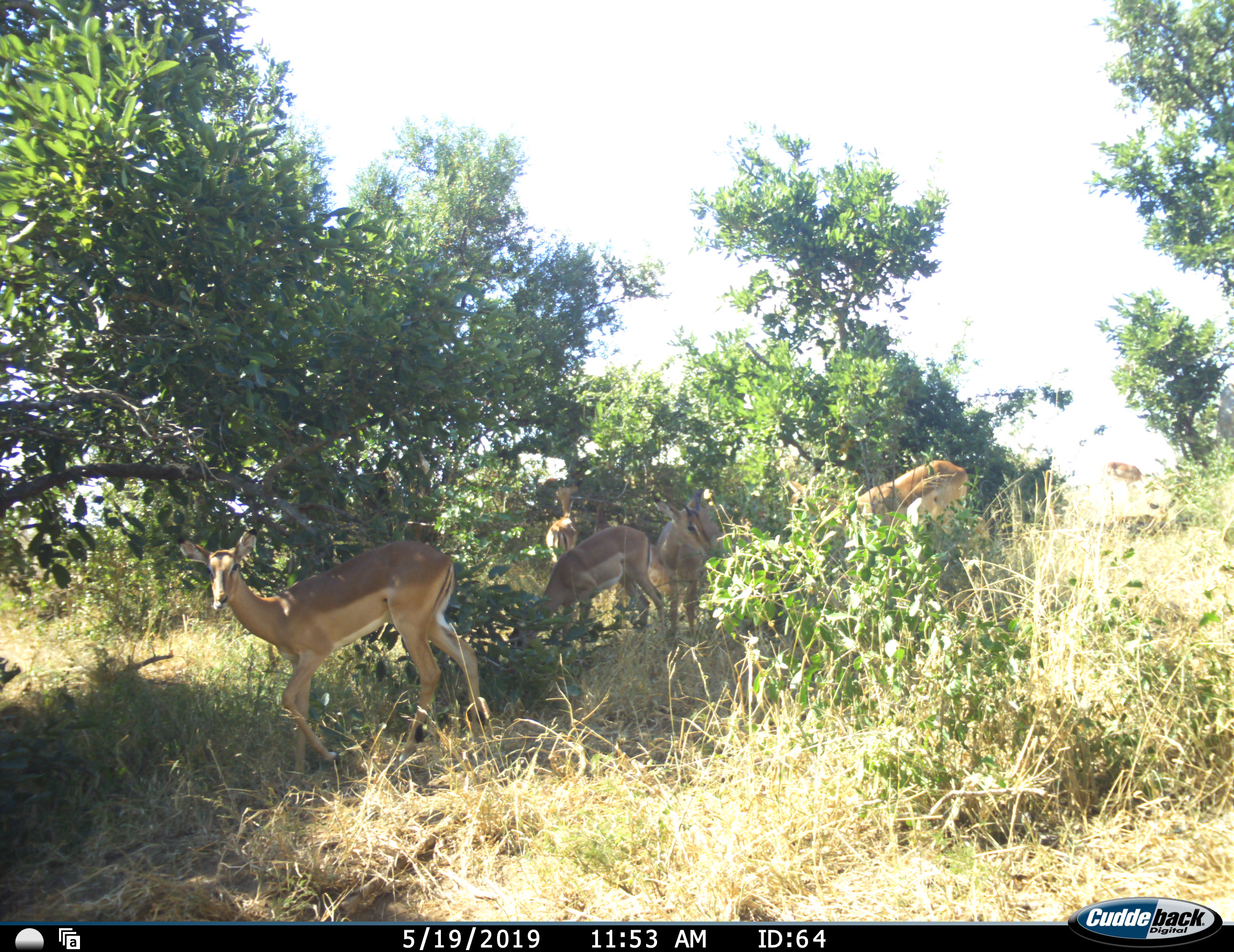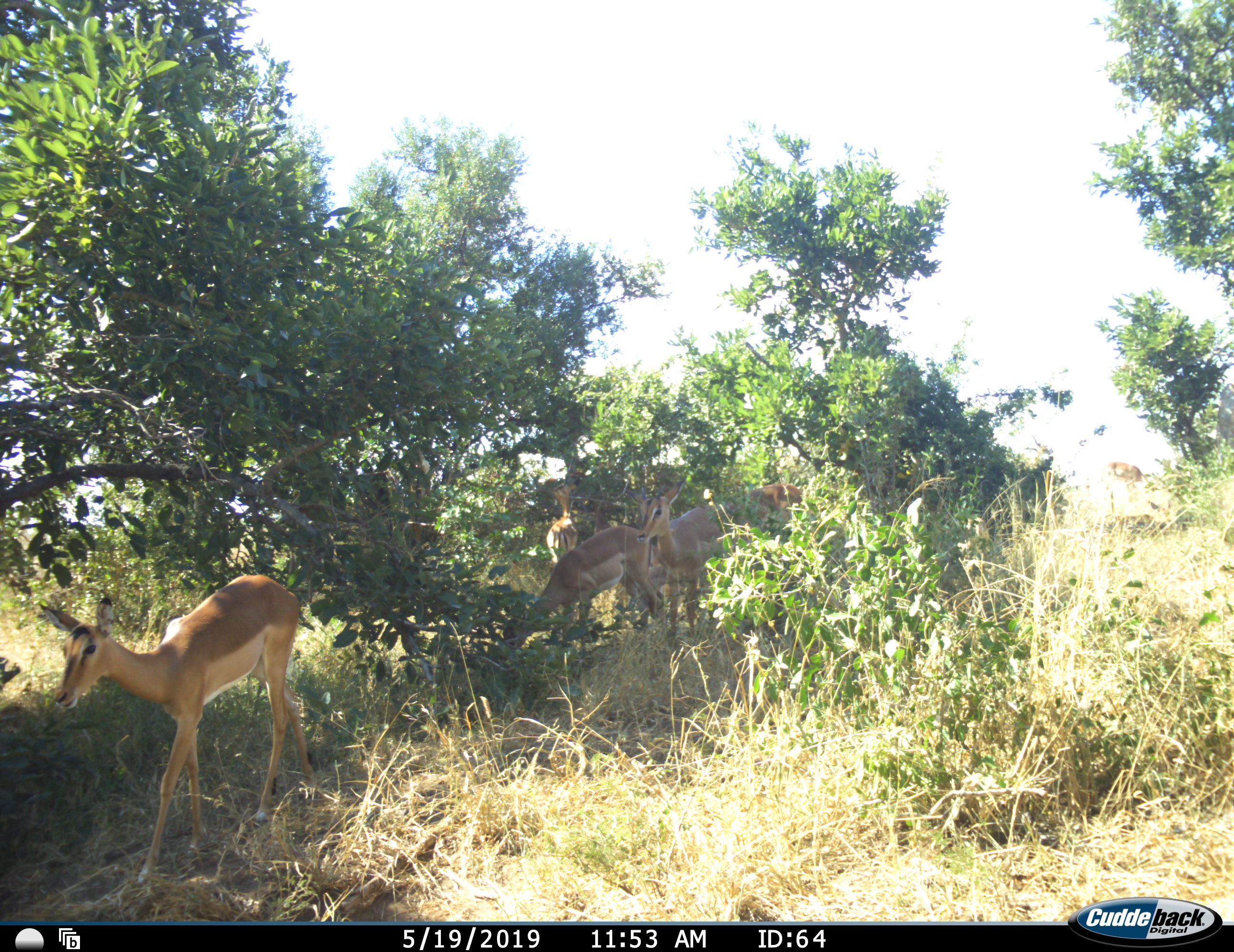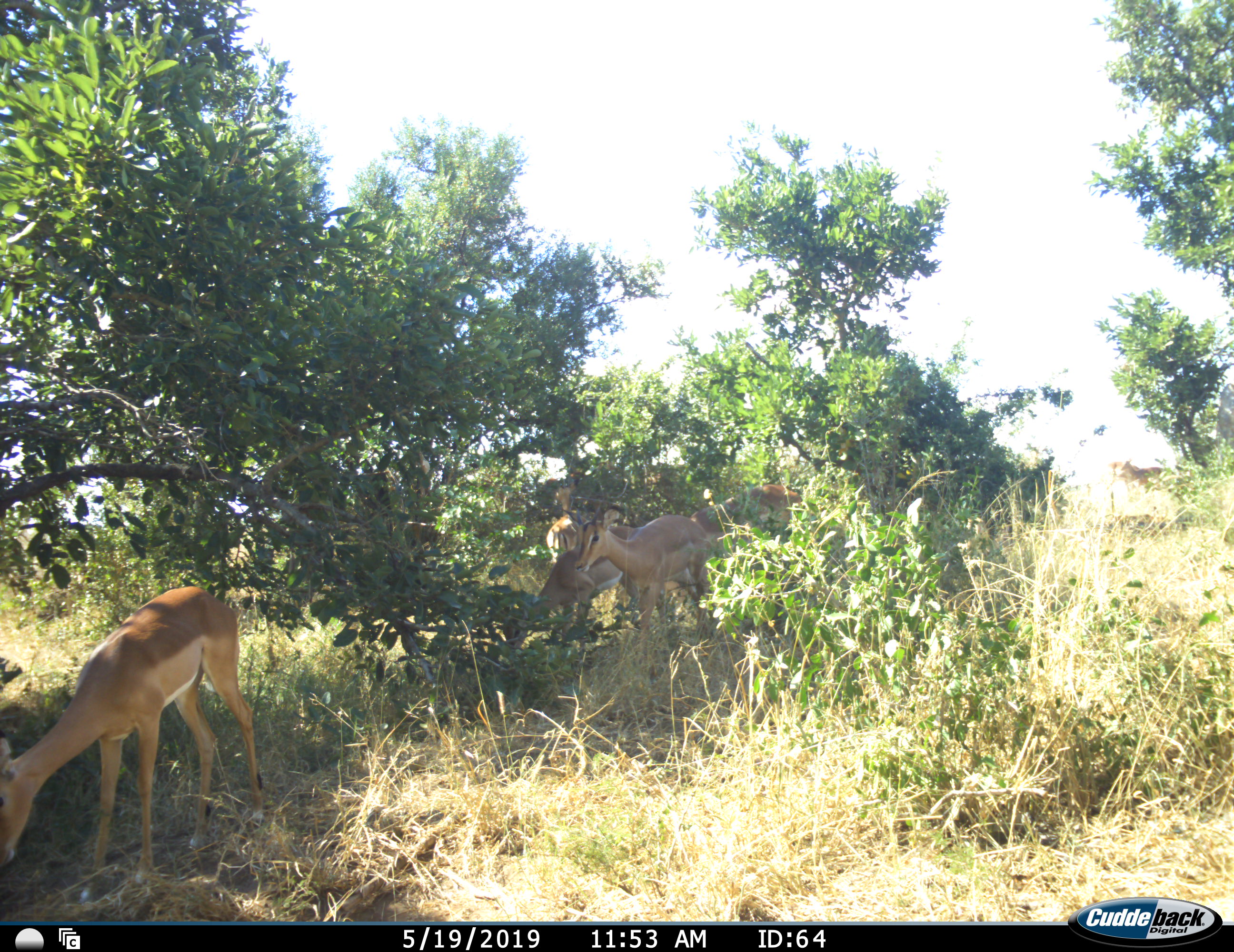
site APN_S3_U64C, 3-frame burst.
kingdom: Animalia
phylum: Chordata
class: Mammalia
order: Artiodactyla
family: Bovidae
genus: Aepyceros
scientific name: Aepyceros melampus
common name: impala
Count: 6.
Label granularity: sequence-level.